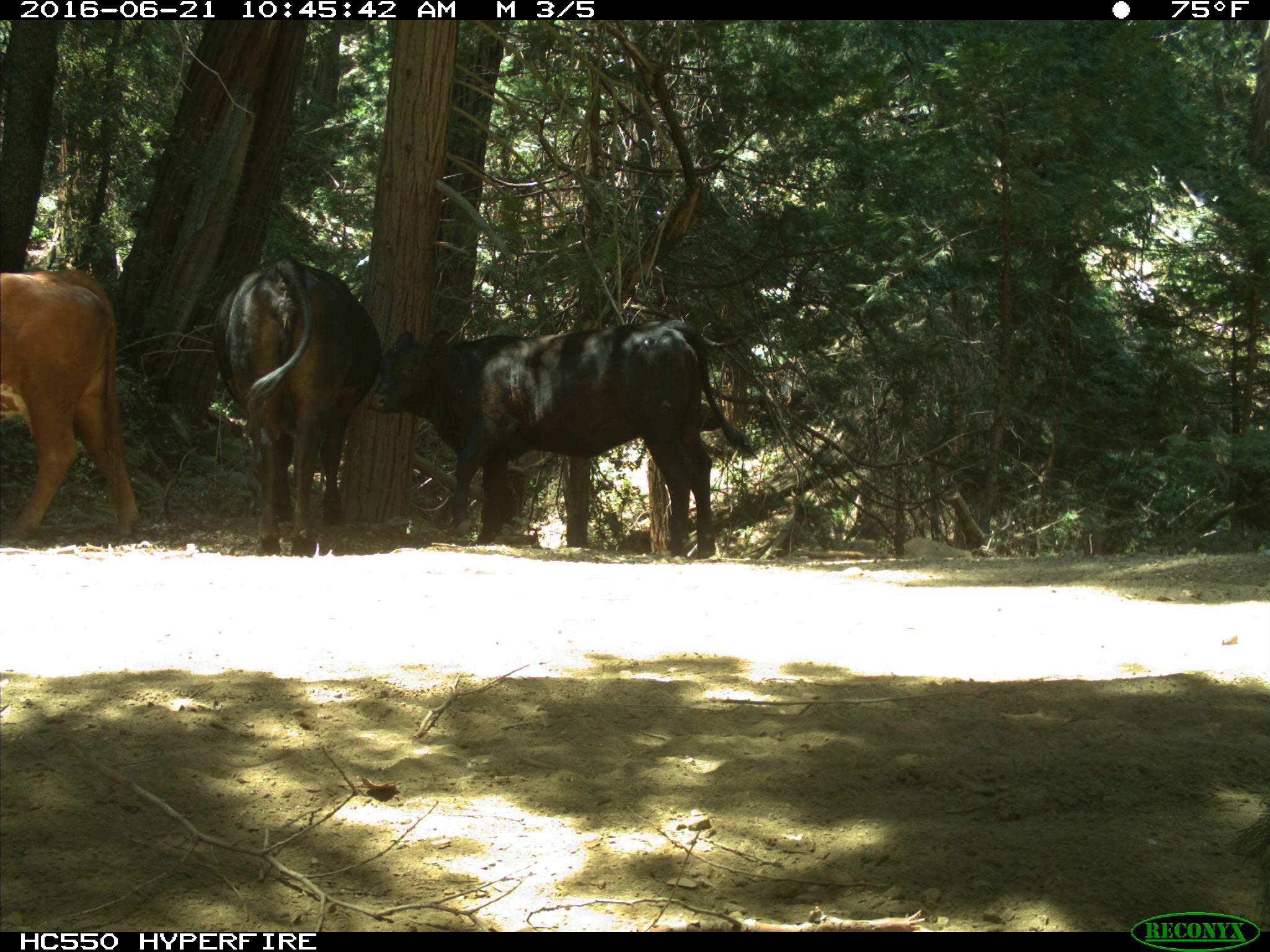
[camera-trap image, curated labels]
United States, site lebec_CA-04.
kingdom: Animalia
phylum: Chordata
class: Mammalia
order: Artiodactyla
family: Bovidae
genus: Bos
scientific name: Bos taurus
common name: domestic cow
Bos taurus (domestic cow).